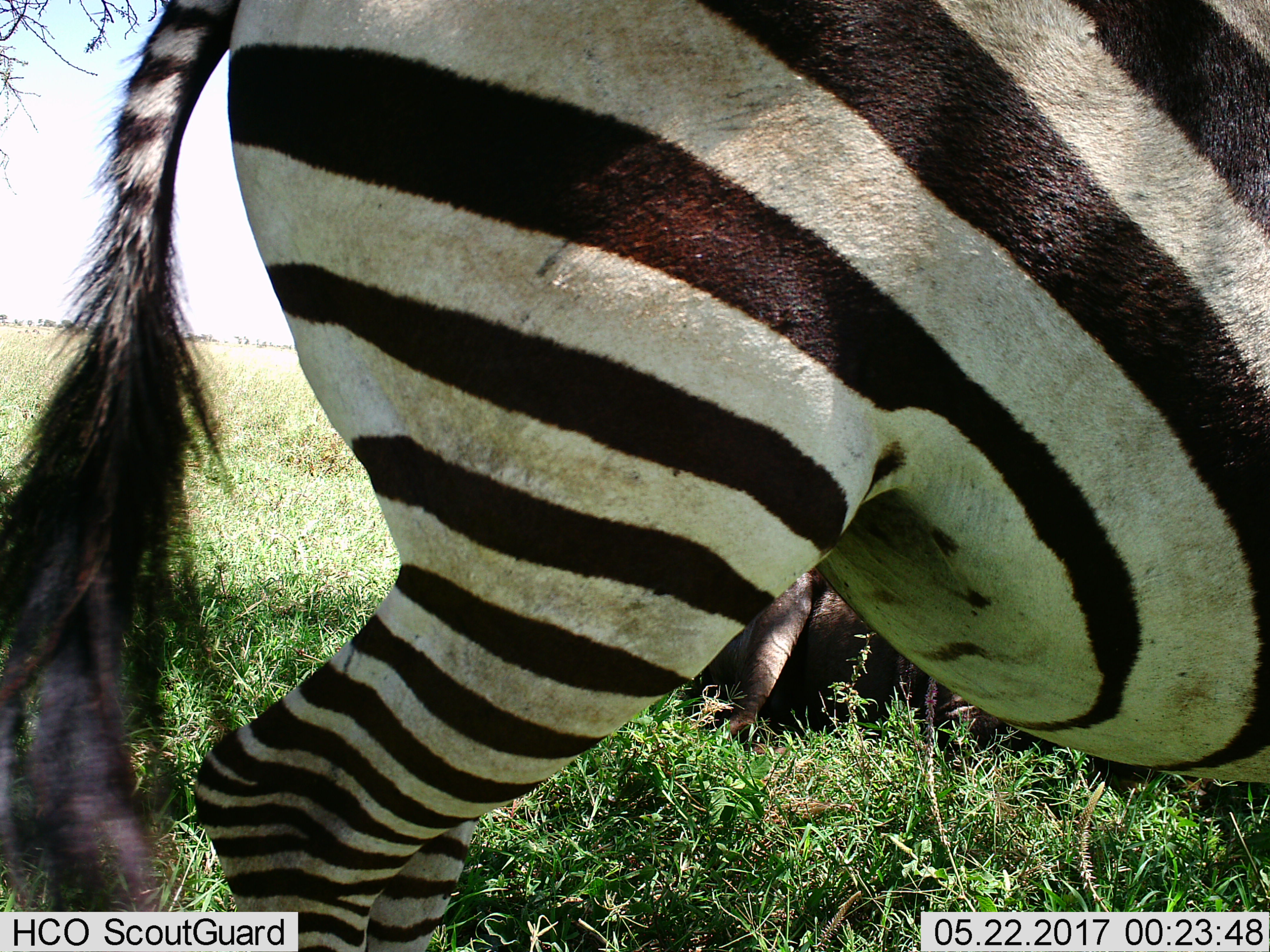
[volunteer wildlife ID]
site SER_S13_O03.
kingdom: Animalia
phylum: Chordata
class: Mammalia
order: Perissodactyla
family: Equidae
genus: Equus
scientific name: Equus quagga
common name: plains zebra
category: zebraplains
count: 1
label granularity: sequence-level